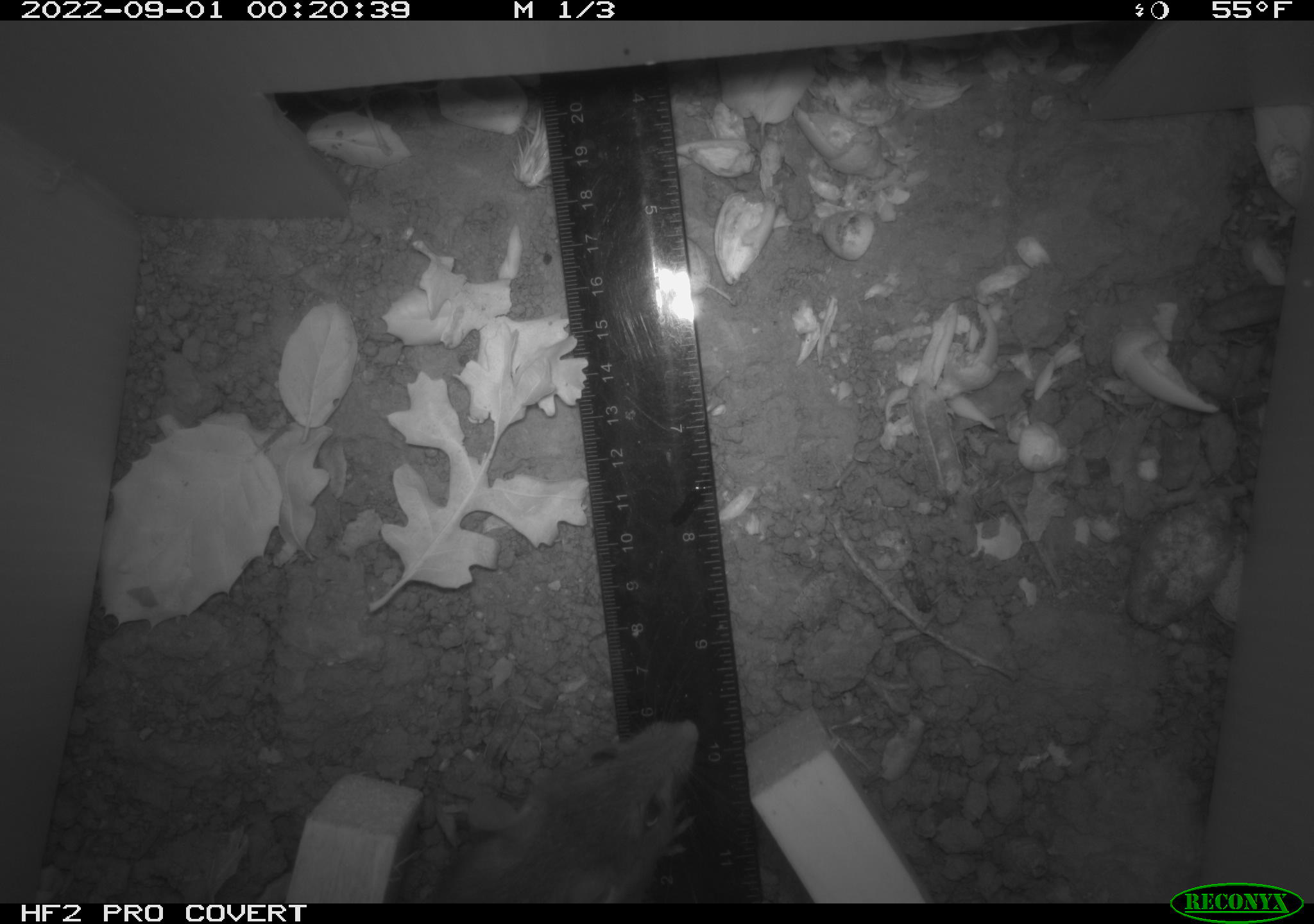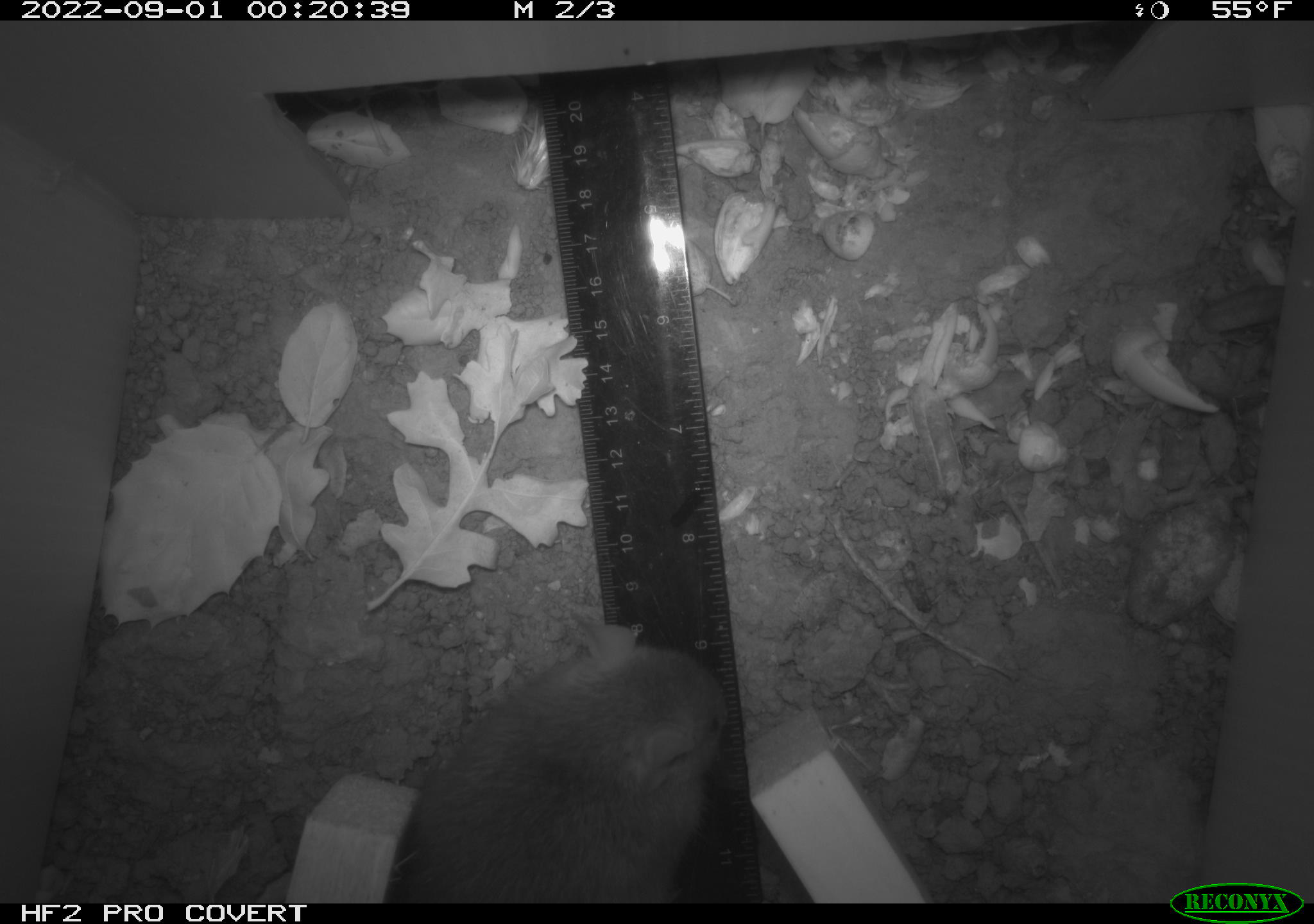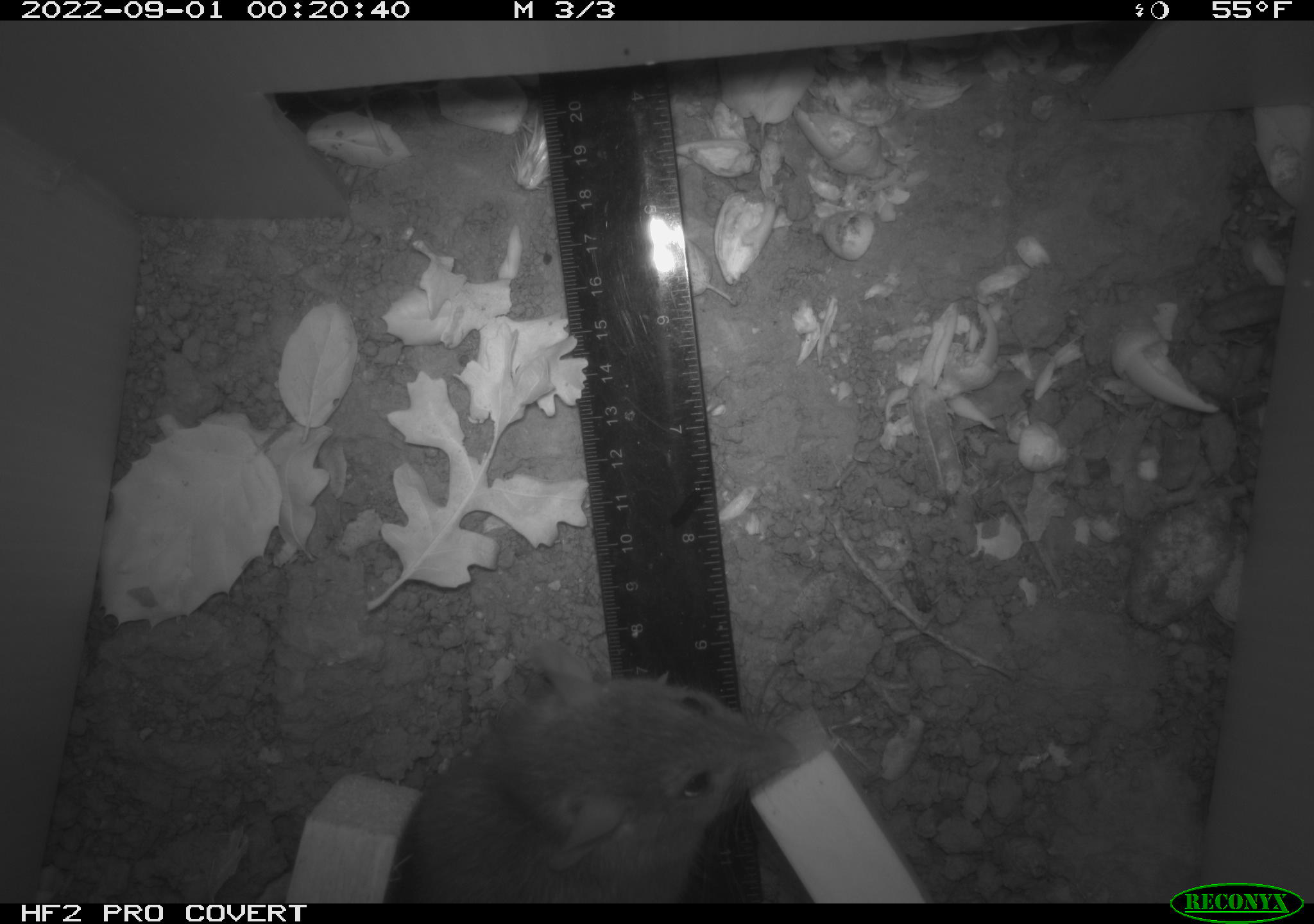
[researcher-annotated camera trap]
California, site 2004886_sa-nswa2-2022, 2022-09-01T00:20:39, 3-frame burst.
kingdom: Animalia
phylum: Chordata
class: Mammalia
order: Rodentia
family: Muridae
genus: Rattus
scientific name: Rattus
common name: rat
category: rattus species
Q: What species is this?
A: Rattus species (rat) (Rattus).